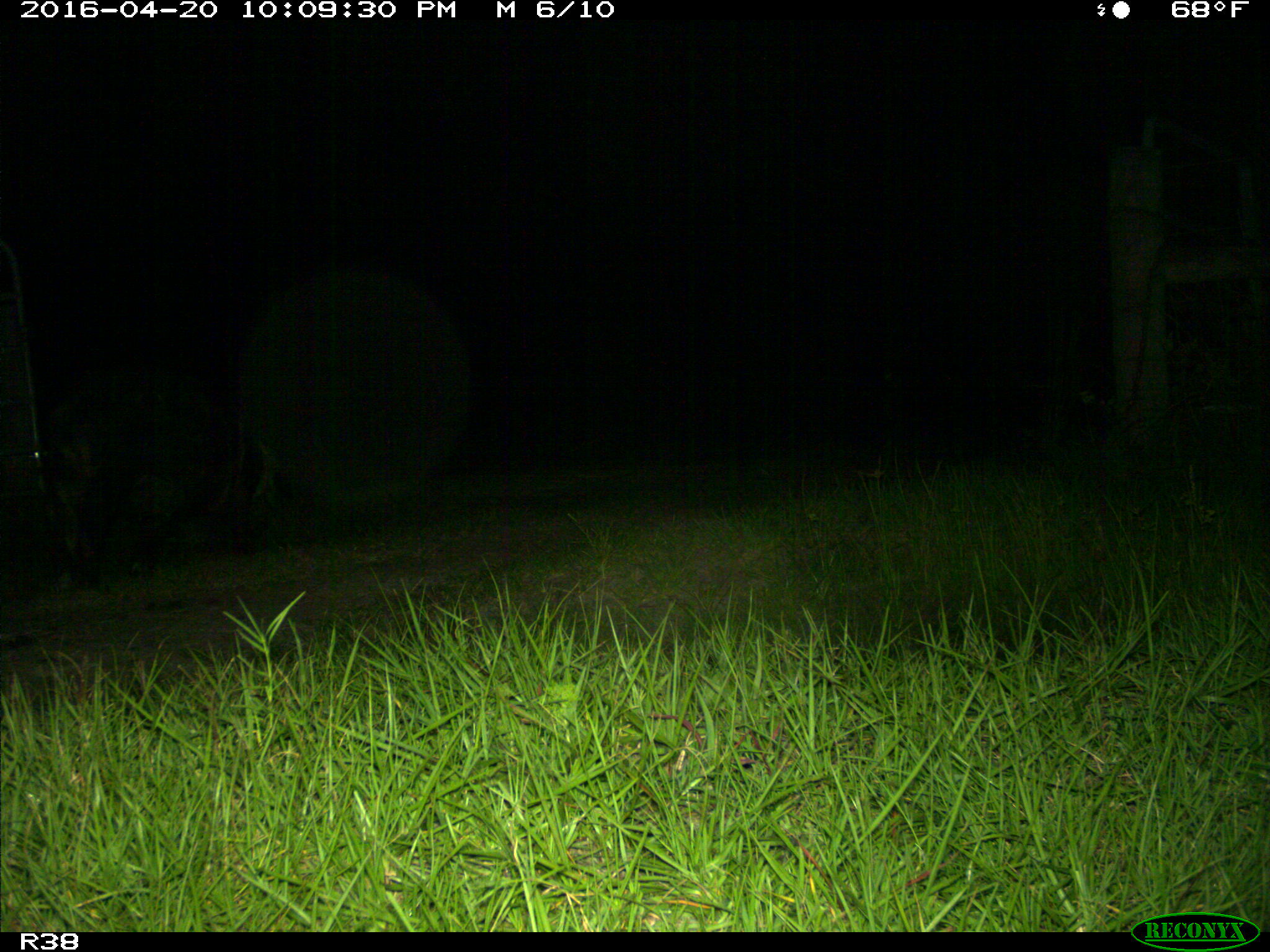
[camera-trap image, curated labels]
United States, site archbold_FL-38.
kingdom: Animalia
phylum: Chordata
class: Mammalia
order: Artiodactyla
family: Suidae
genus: Sus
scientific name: Sus scrofa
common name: wild boar